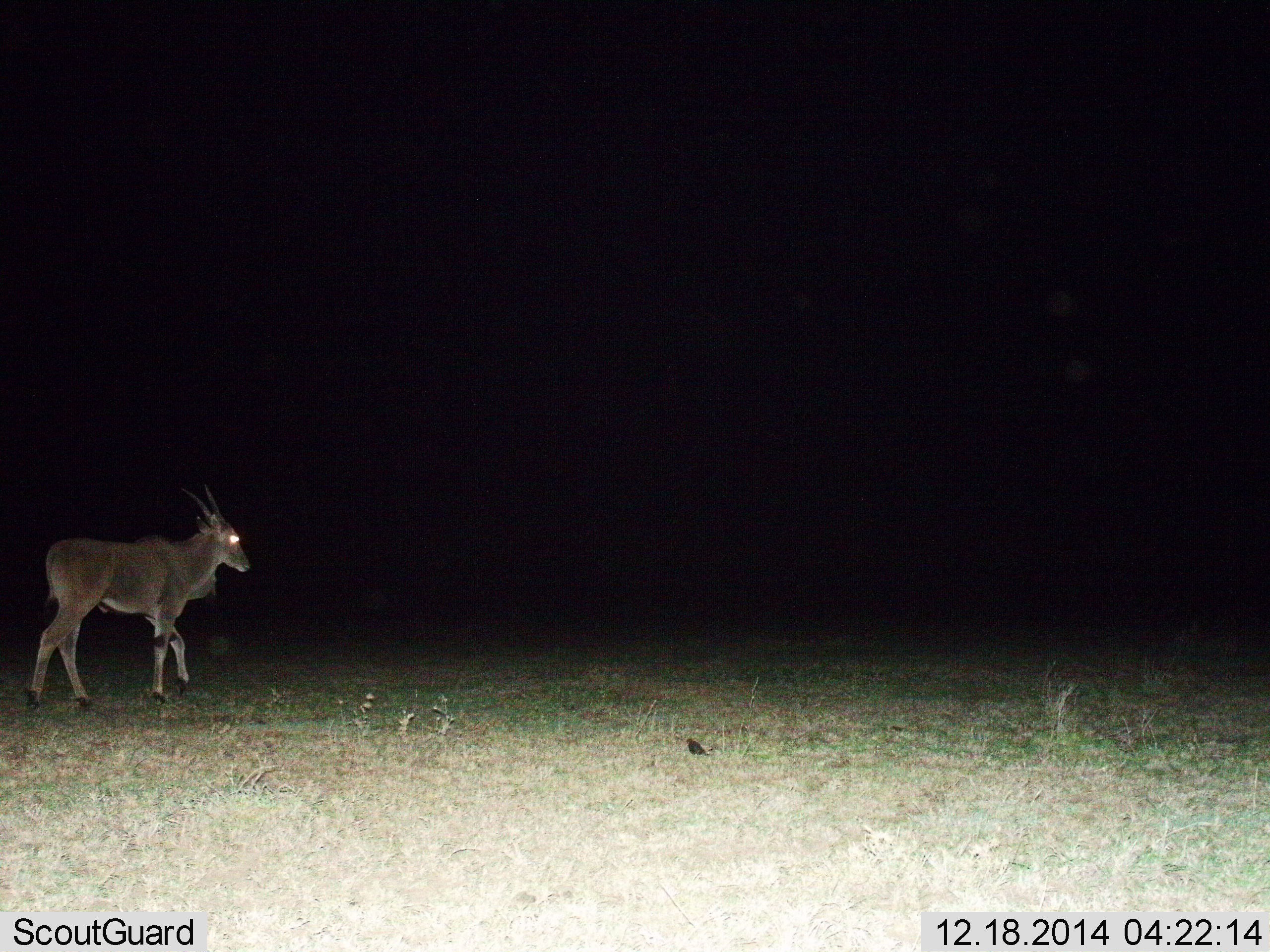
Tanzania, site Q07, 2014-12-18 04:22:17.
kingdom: Animalia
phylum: Chordata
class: Mammalia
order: Artiodactyla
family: Bovidae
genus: Tragelaphus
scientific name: Tragelaphus oryx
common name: eland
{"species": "eland (Tragelaphus oryx)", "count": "1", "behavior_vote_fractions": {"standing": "0%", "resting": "0%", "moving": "100%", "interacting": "0%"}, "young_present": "0%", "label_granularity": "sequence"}